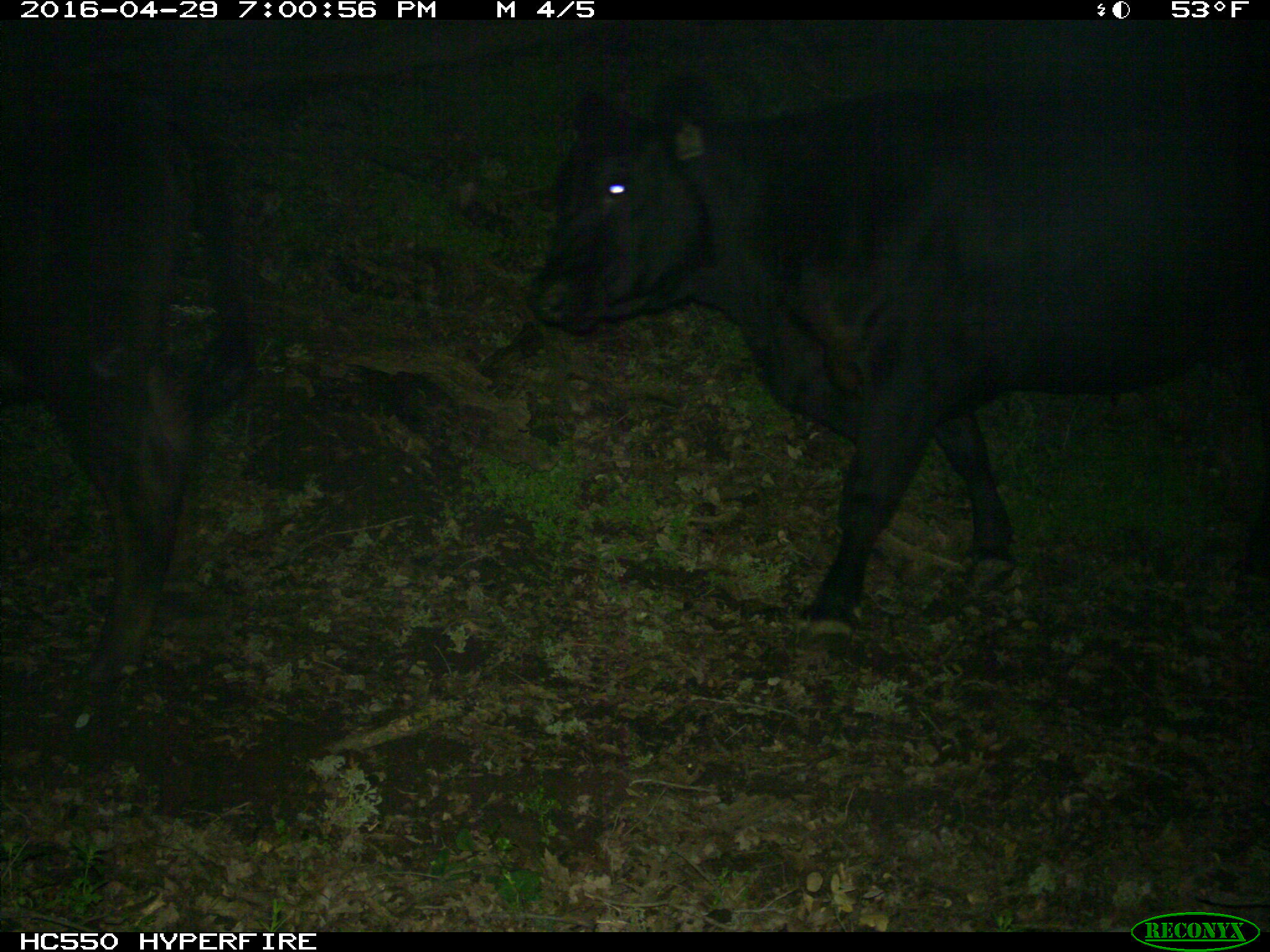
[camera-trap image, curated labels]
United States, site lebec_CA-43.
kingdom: Animalia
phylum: Chordata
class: Mammalia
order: Artiodactyla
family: Bovidae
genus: Bos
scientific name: Bos taurus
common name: domestic cow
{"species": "Bos taurus (domestic cow)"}